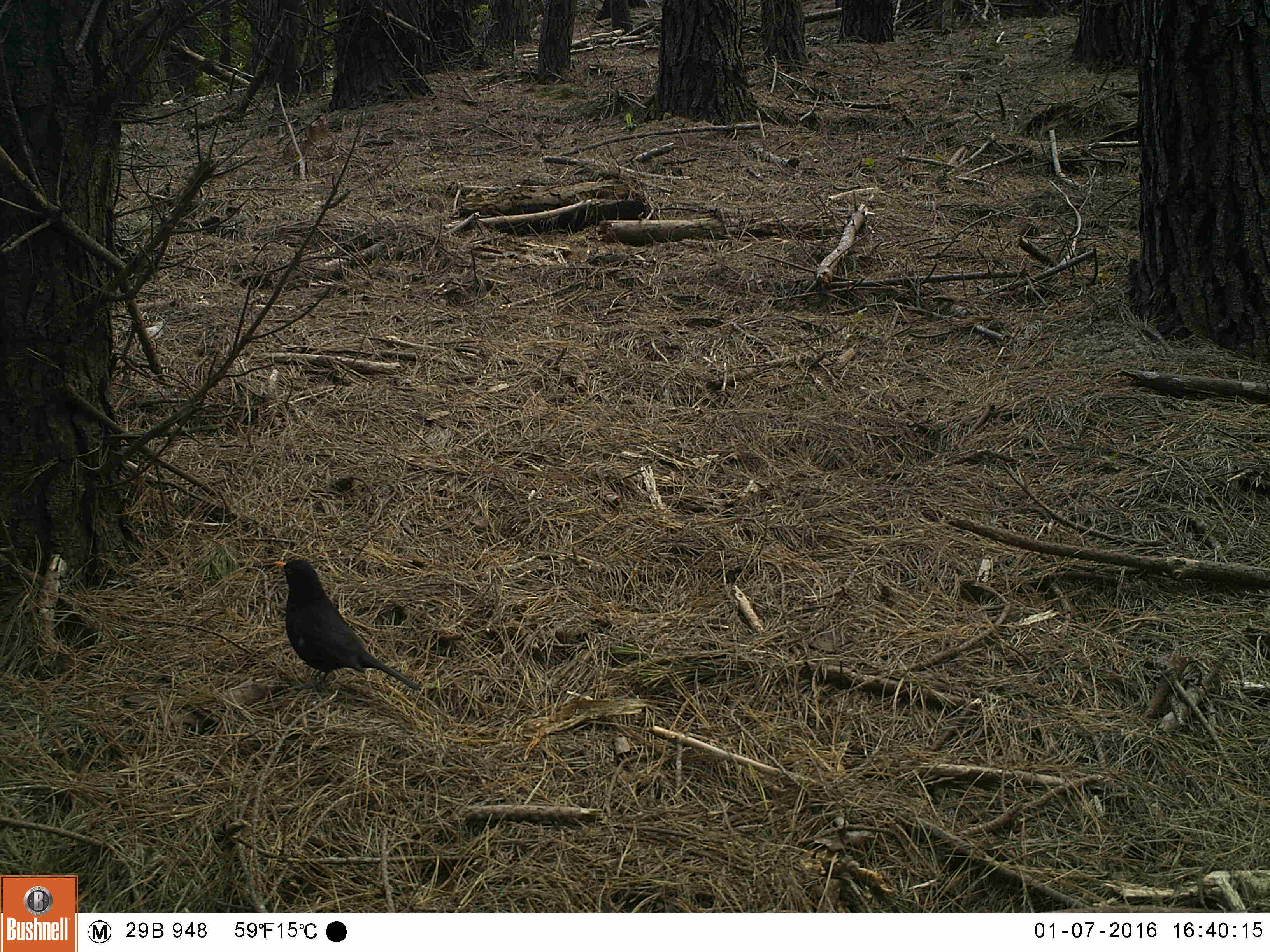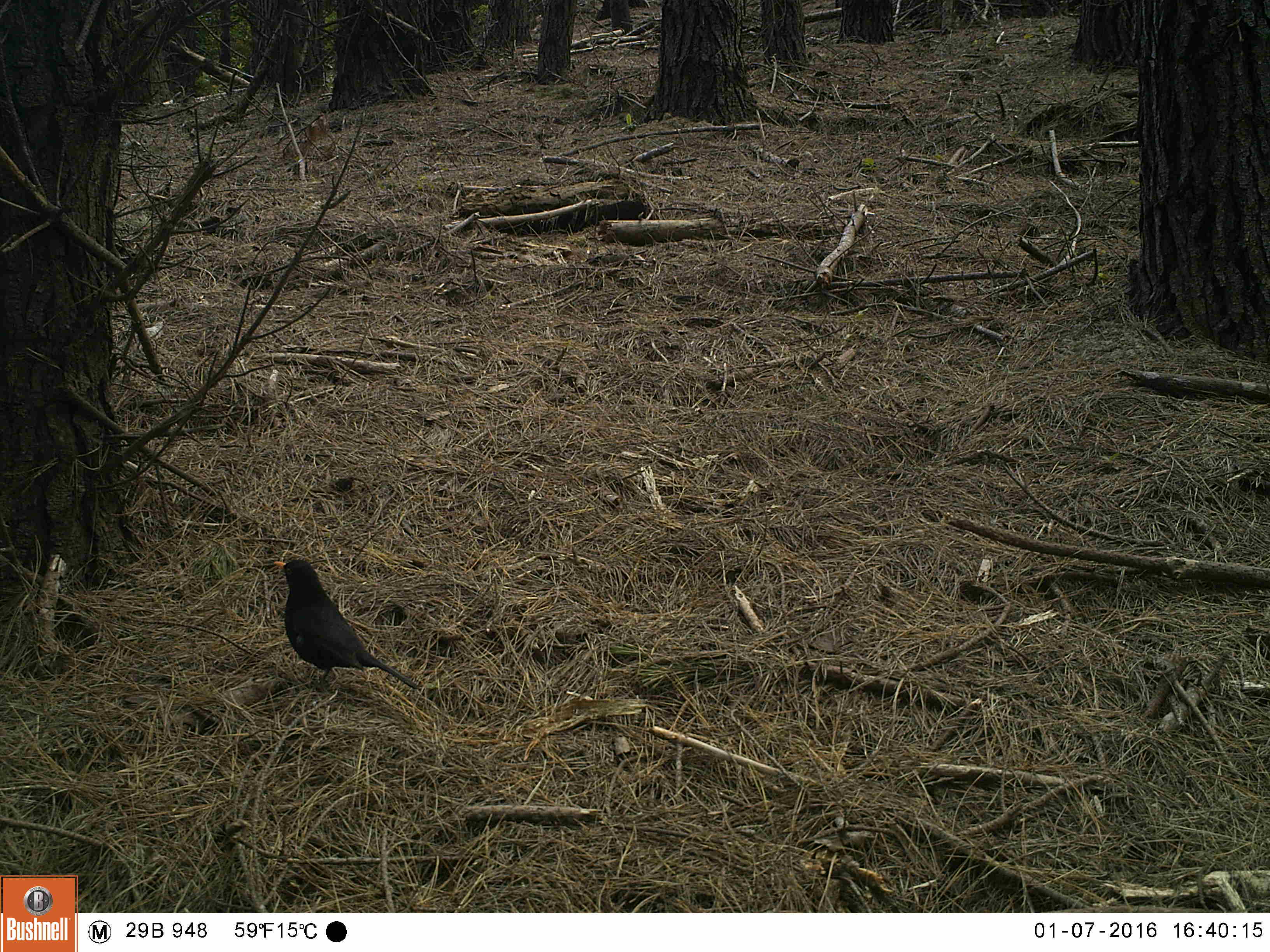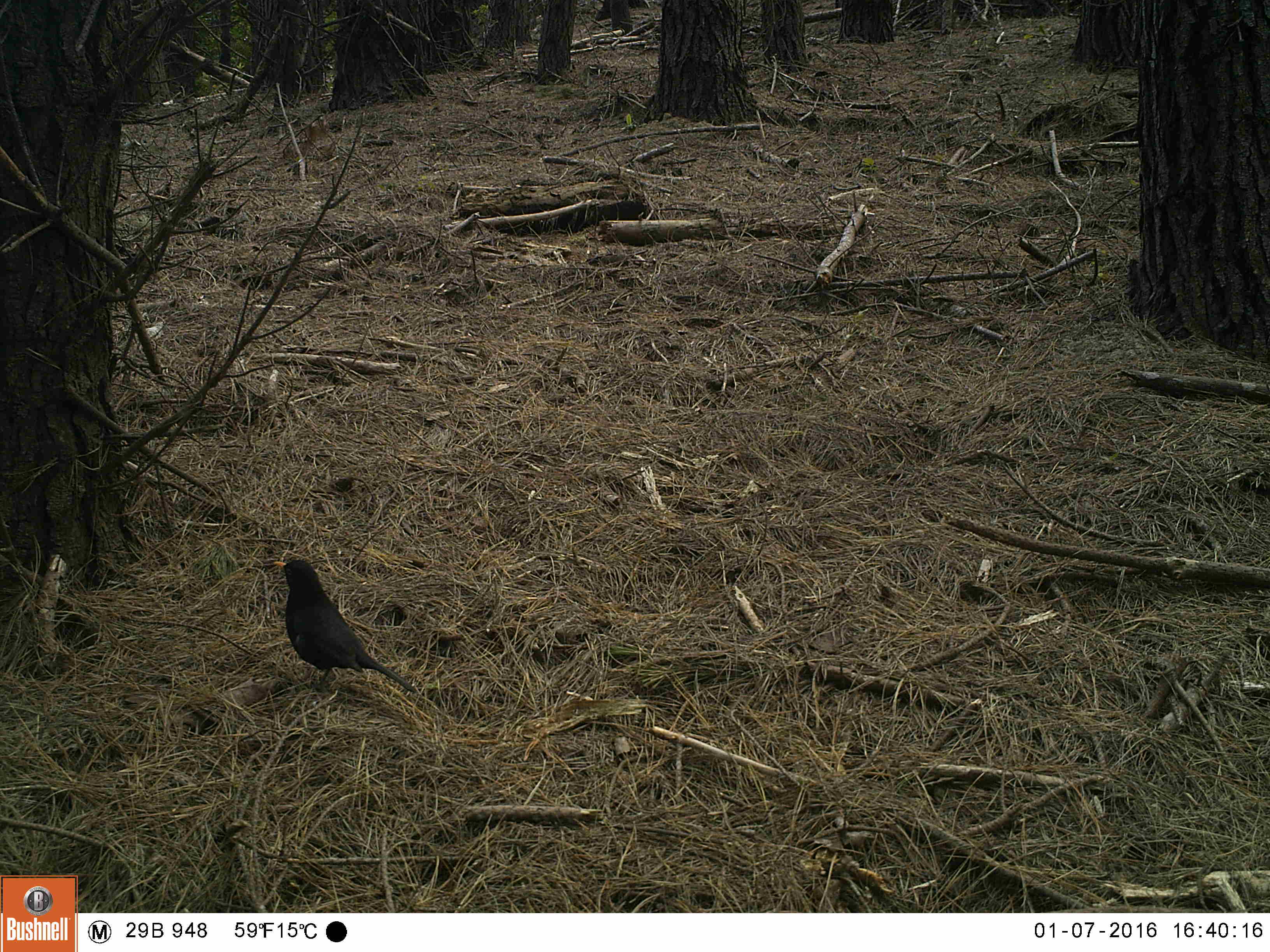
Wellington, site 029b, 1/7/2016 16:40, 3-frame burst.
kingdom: Animalia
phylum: Chordata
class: Aves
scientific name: Aves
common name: bird